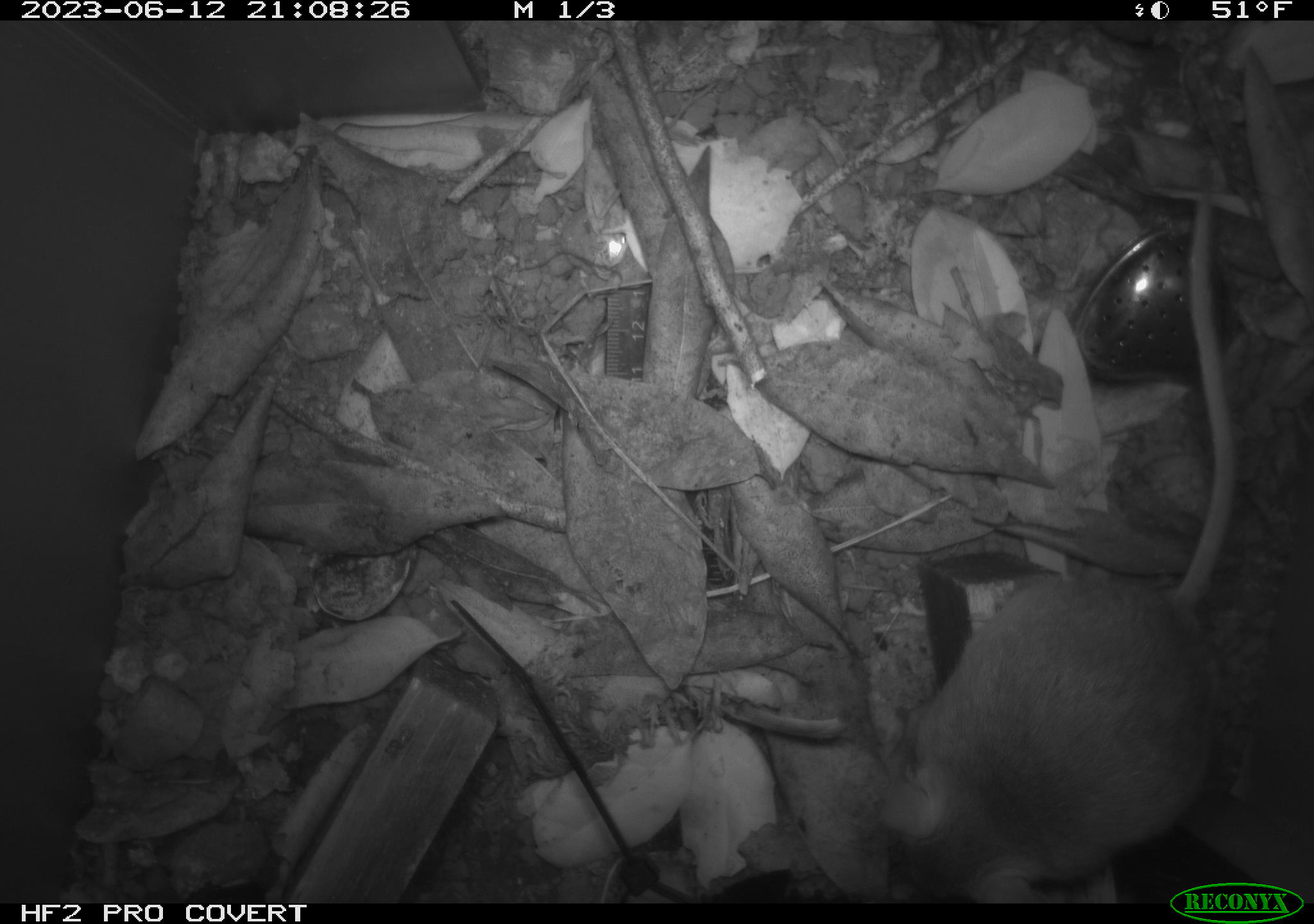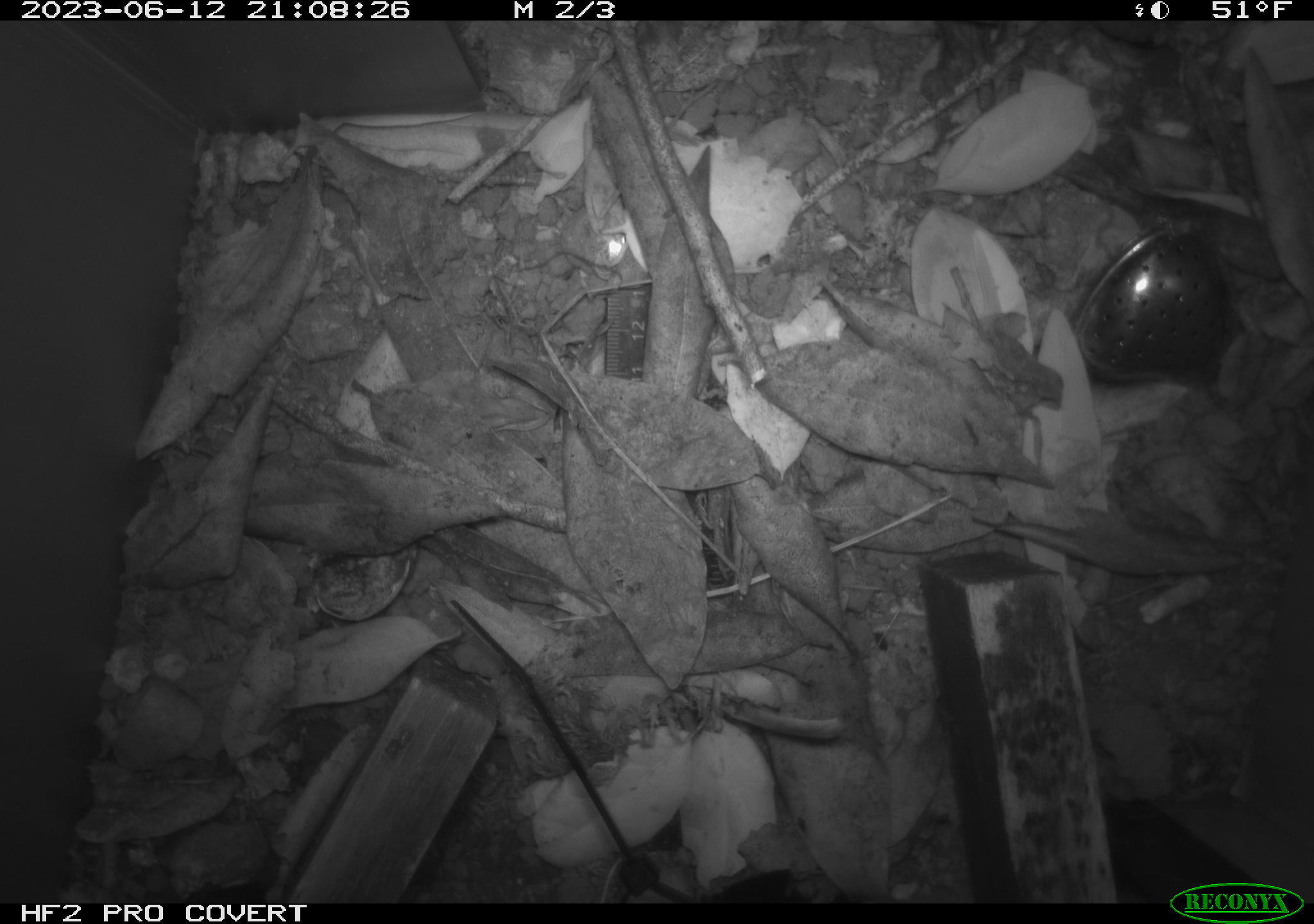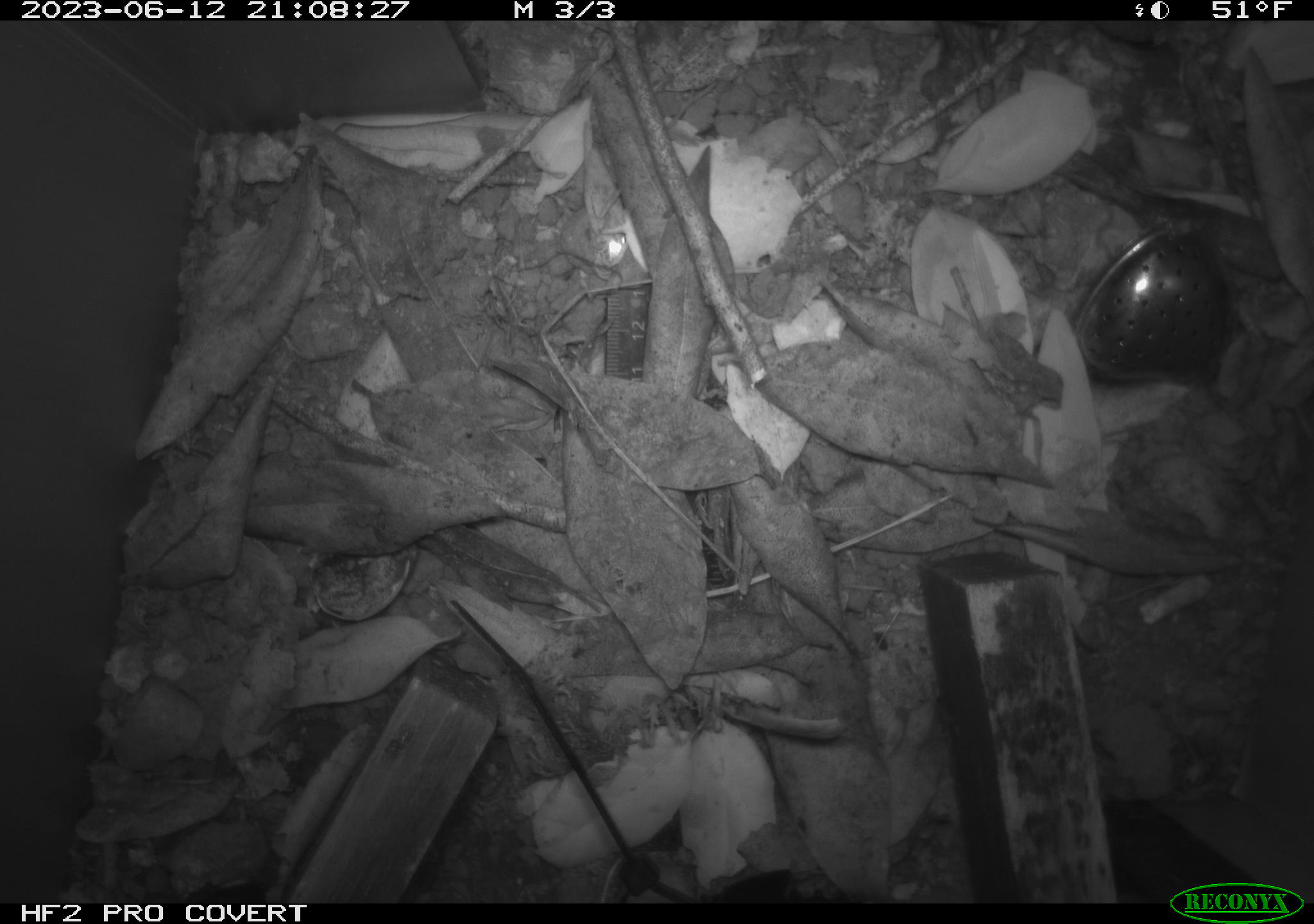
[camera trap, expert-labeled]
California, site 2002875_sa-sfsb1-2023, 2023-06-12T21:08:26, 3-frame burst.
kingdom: Animalia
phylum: Chordata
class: Mammalia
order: Rodentia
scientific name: Rodentia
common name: mouse species